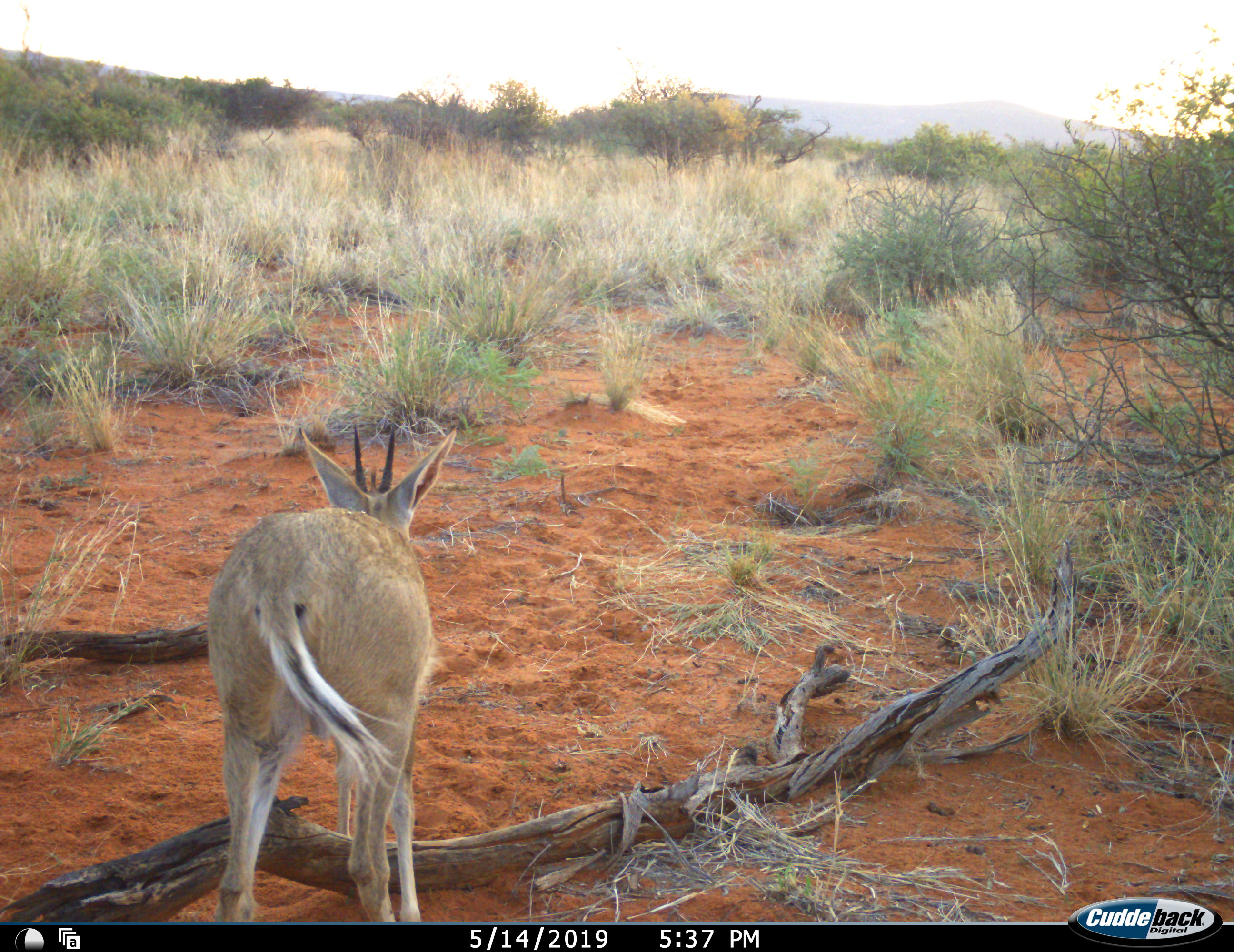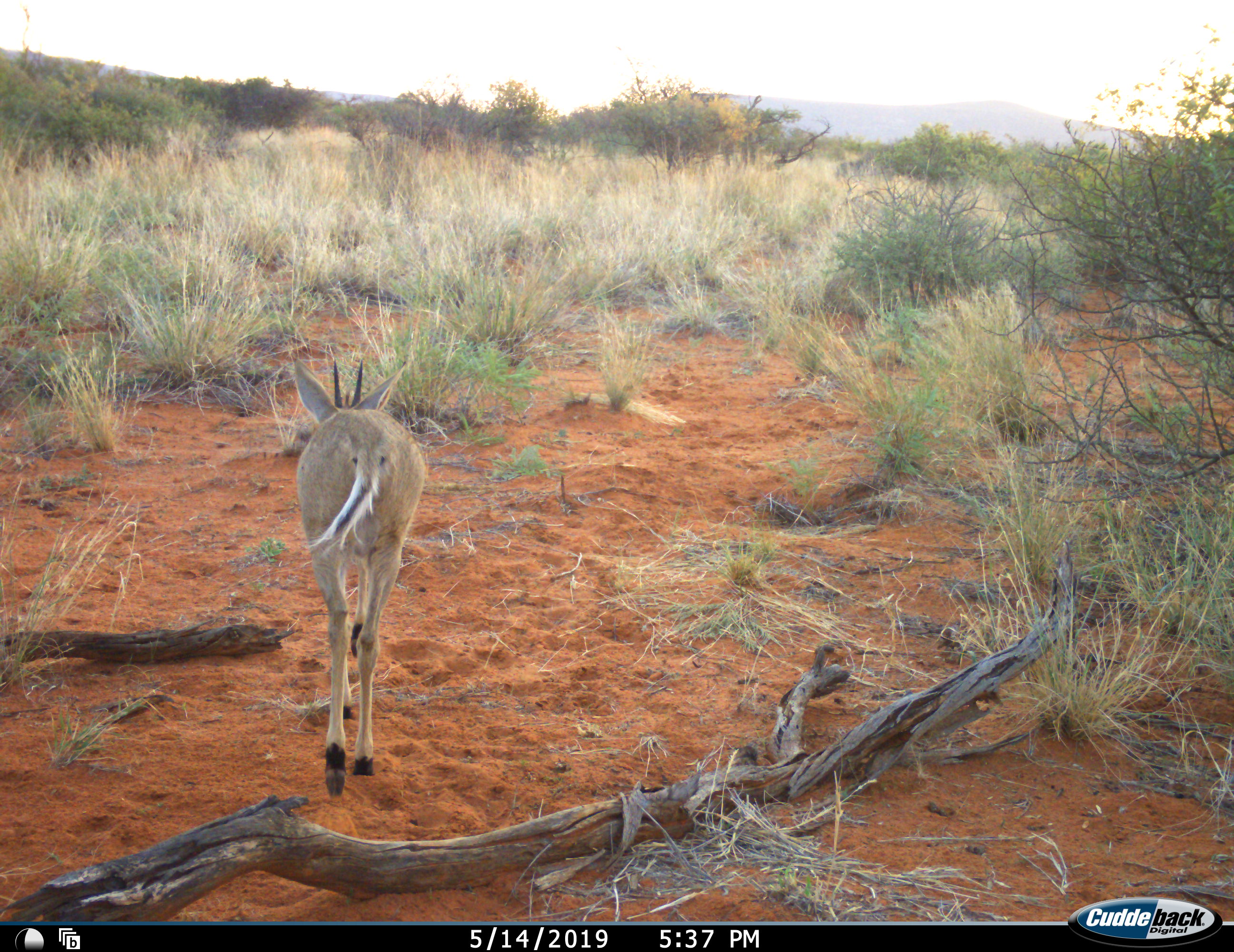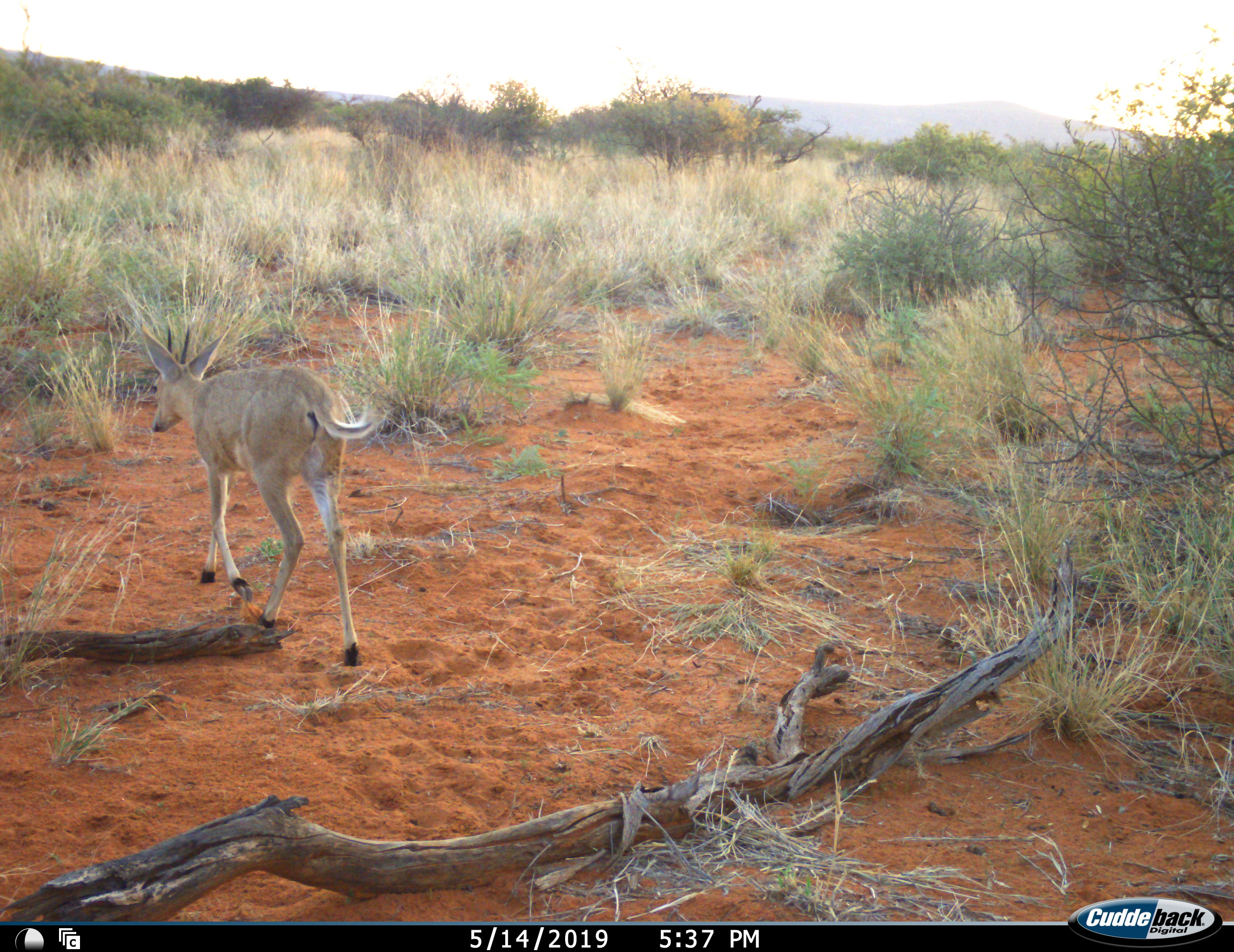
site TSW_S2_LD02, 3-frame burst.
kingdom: Animalia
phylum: Chordata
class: Mammalia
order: Artiodactyla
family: Bovidae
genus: Sylvicapra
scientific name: Sylvicapra grimmia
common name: common duiker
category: duikercommongrey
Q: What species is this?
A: Duikercommongrey (common duiker) (Sylvicapra grimmia).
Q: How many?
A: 1.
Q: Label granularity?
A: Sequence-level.